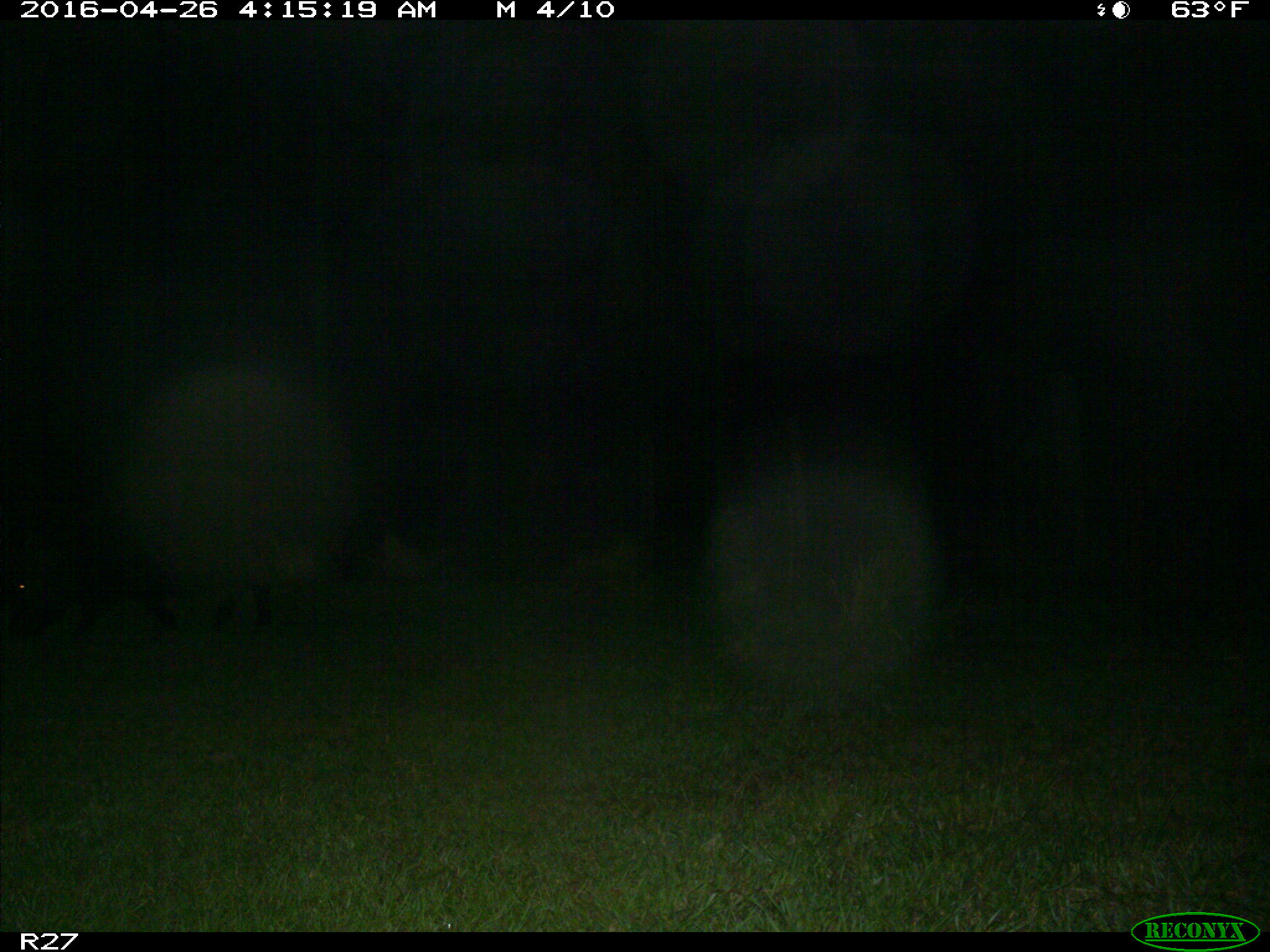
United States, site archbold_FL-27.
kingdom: Animalia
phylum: Chordata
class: Mammalia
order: Artiodactyla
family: Suidae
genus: Sus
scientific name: Sus scrofa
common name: wild boar